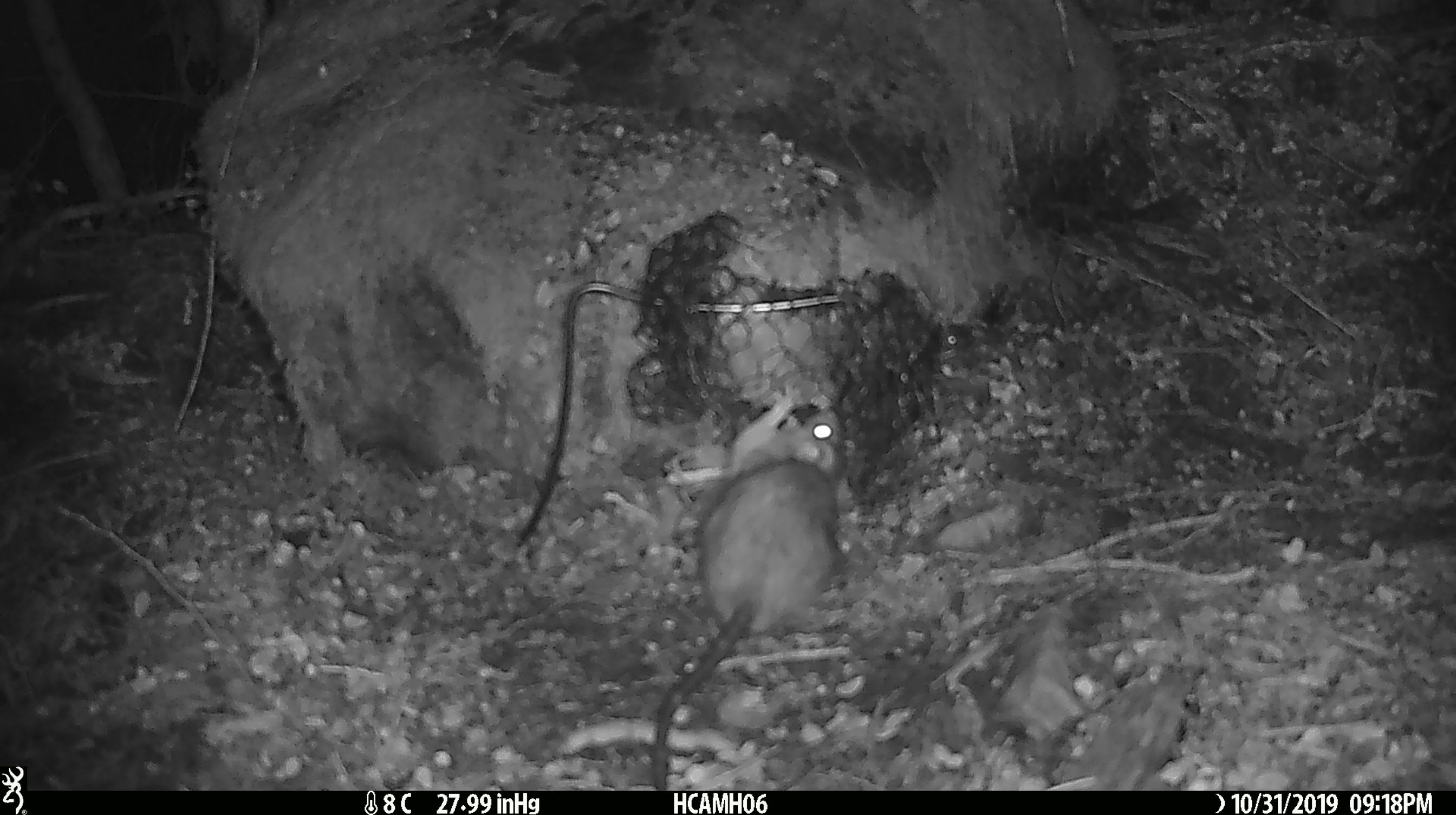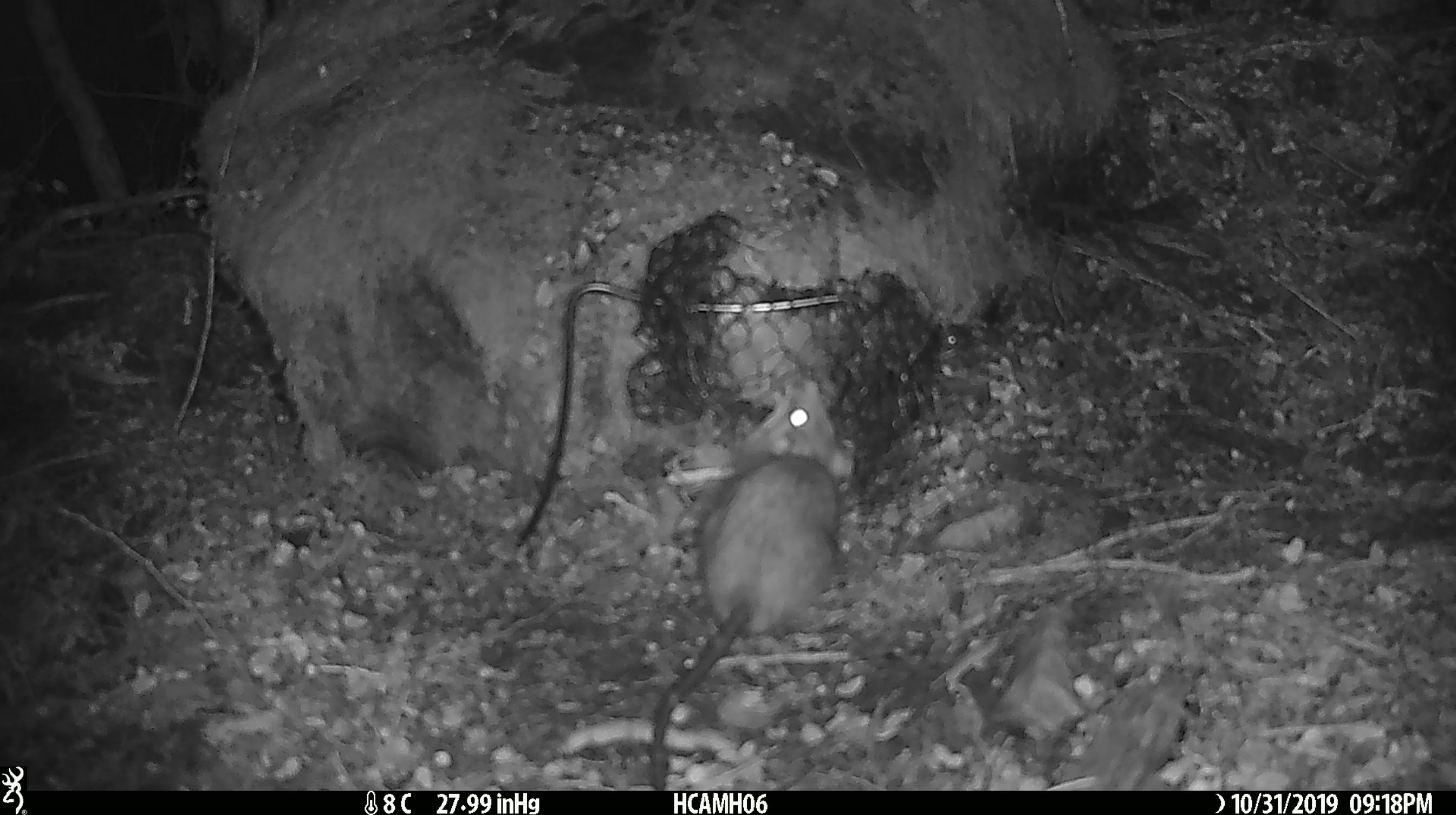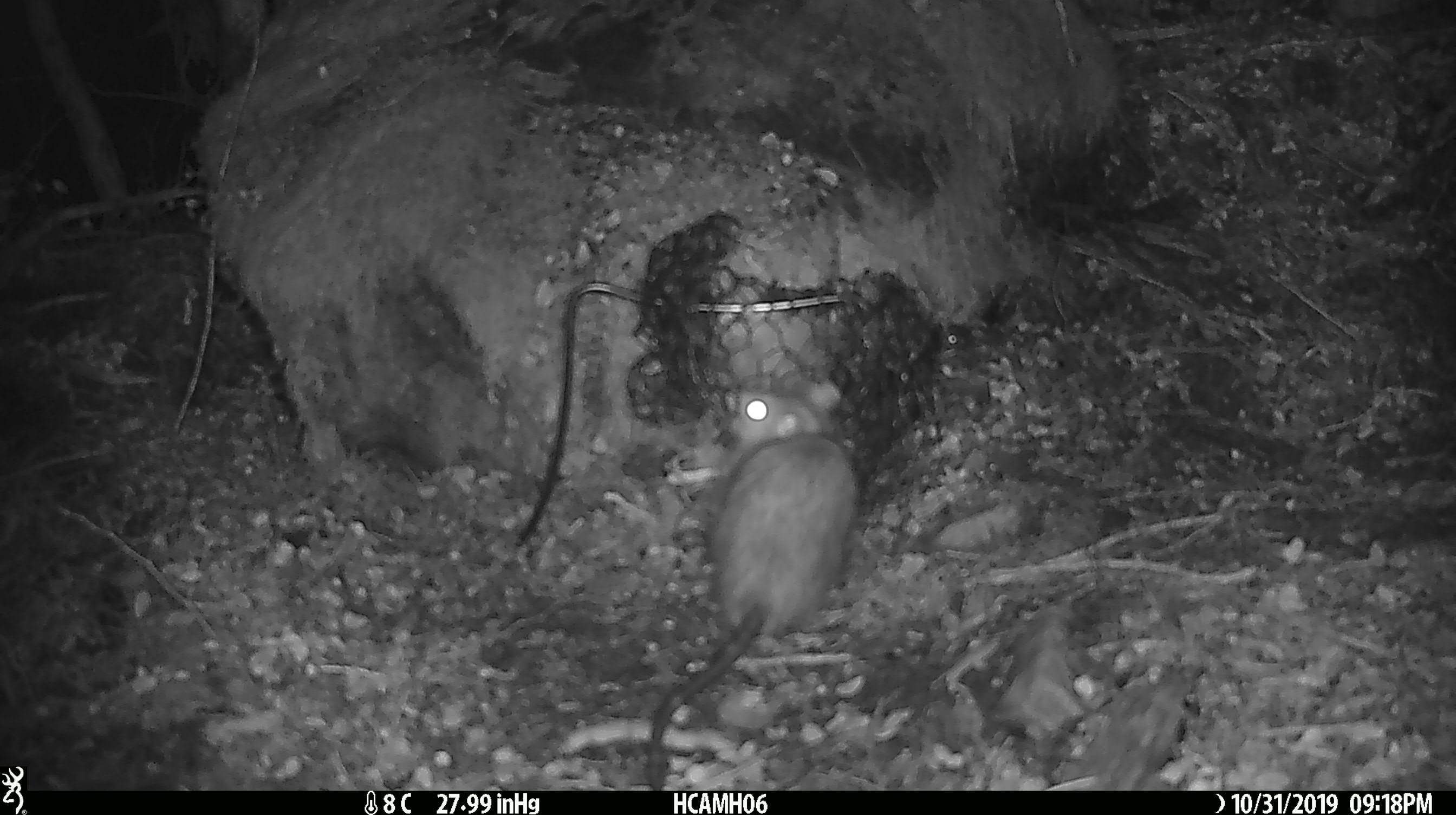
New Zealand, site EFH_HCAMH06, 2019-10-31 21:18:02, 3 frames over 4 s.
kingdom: Animalia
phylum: Chordata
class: Mammalia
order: Rodentia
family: Muridae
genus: Rattus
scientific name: Rattus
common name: rat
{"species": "rat (Rattus)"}